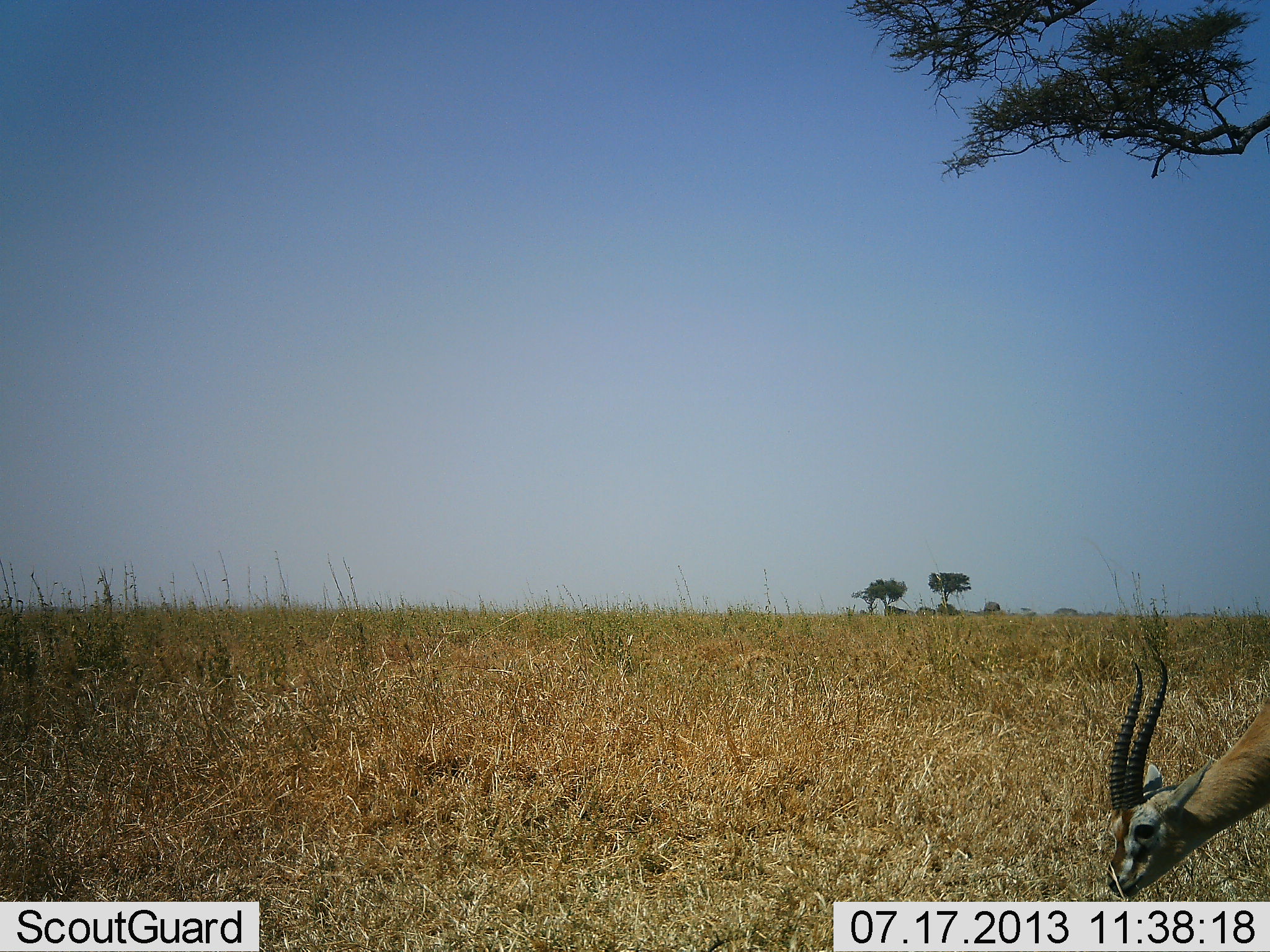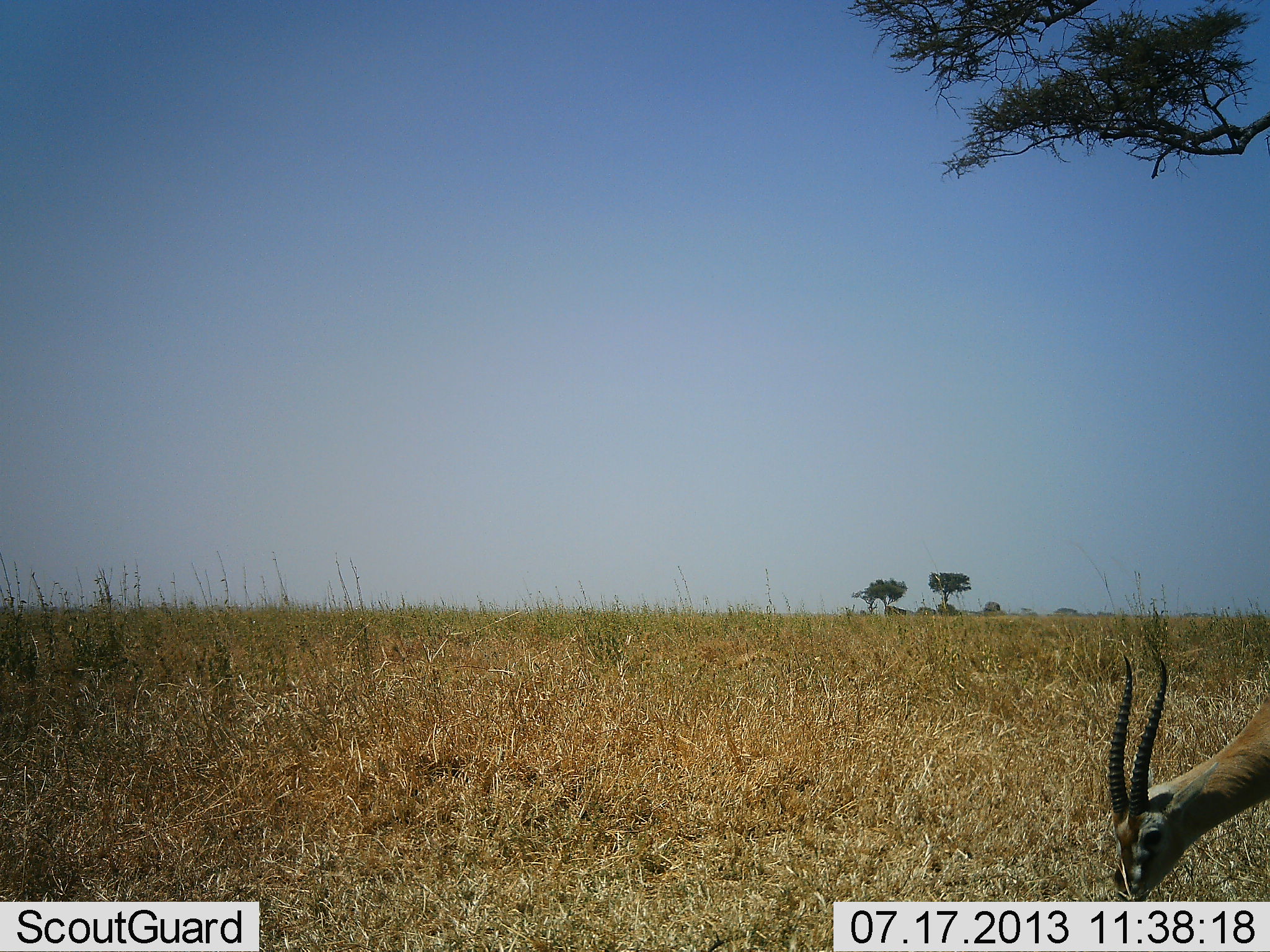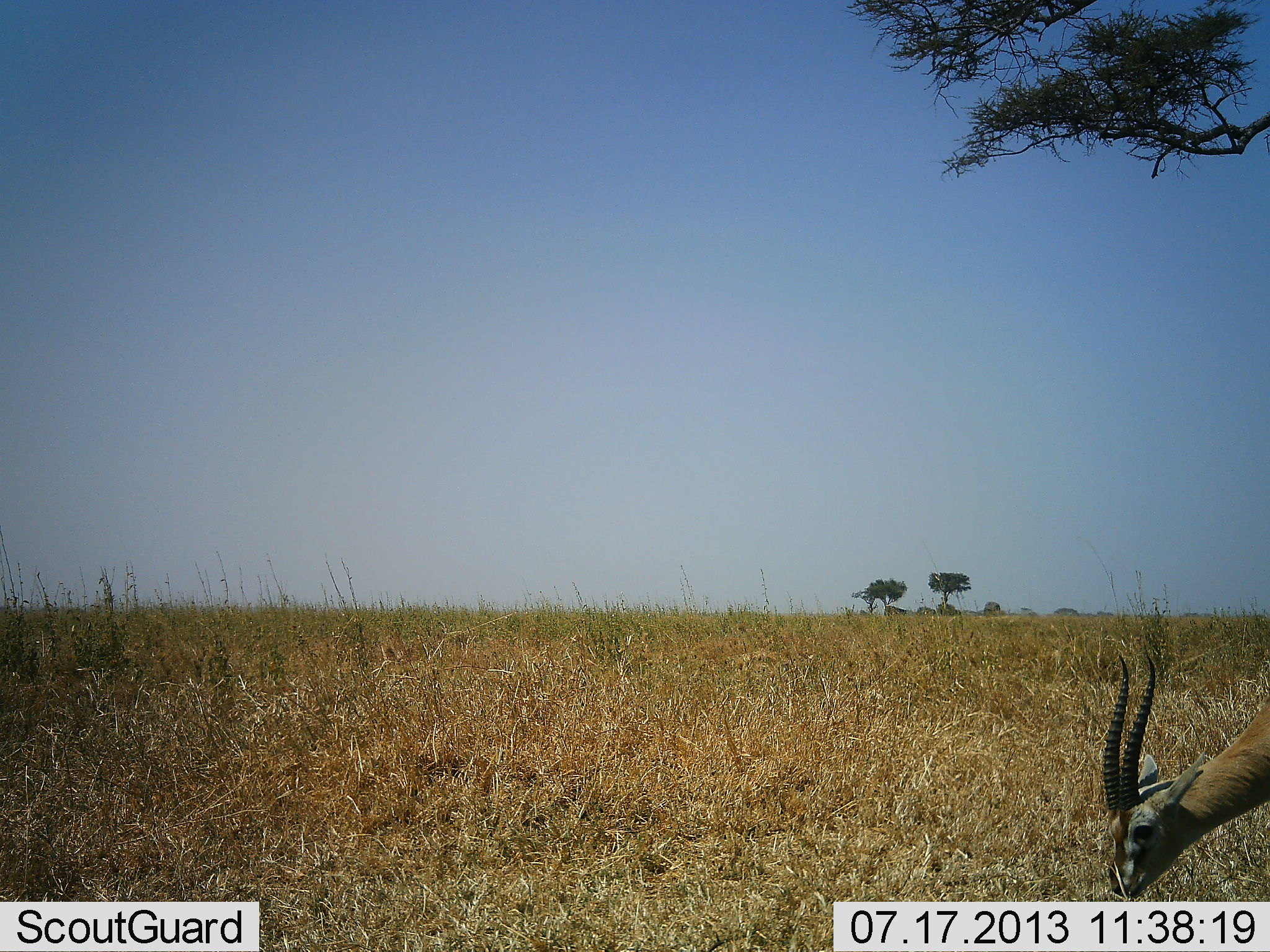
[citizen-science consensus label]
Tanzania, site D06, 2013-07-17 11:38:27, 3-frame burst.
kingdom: Animalia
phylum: Chordata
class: Mammalia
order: Artiodactyla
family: Bovidae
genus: Eudorcas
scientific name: Eudorcas thomsonii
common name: thomson's gazelle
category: gazellethomsons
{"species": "gazellethomsons (thomson's gazelle) (Eudorcas thomsonii)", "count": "1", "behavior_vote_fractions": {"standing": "12%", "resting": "0%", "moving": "0%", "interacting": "0%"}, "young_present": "0%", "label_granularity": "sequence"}